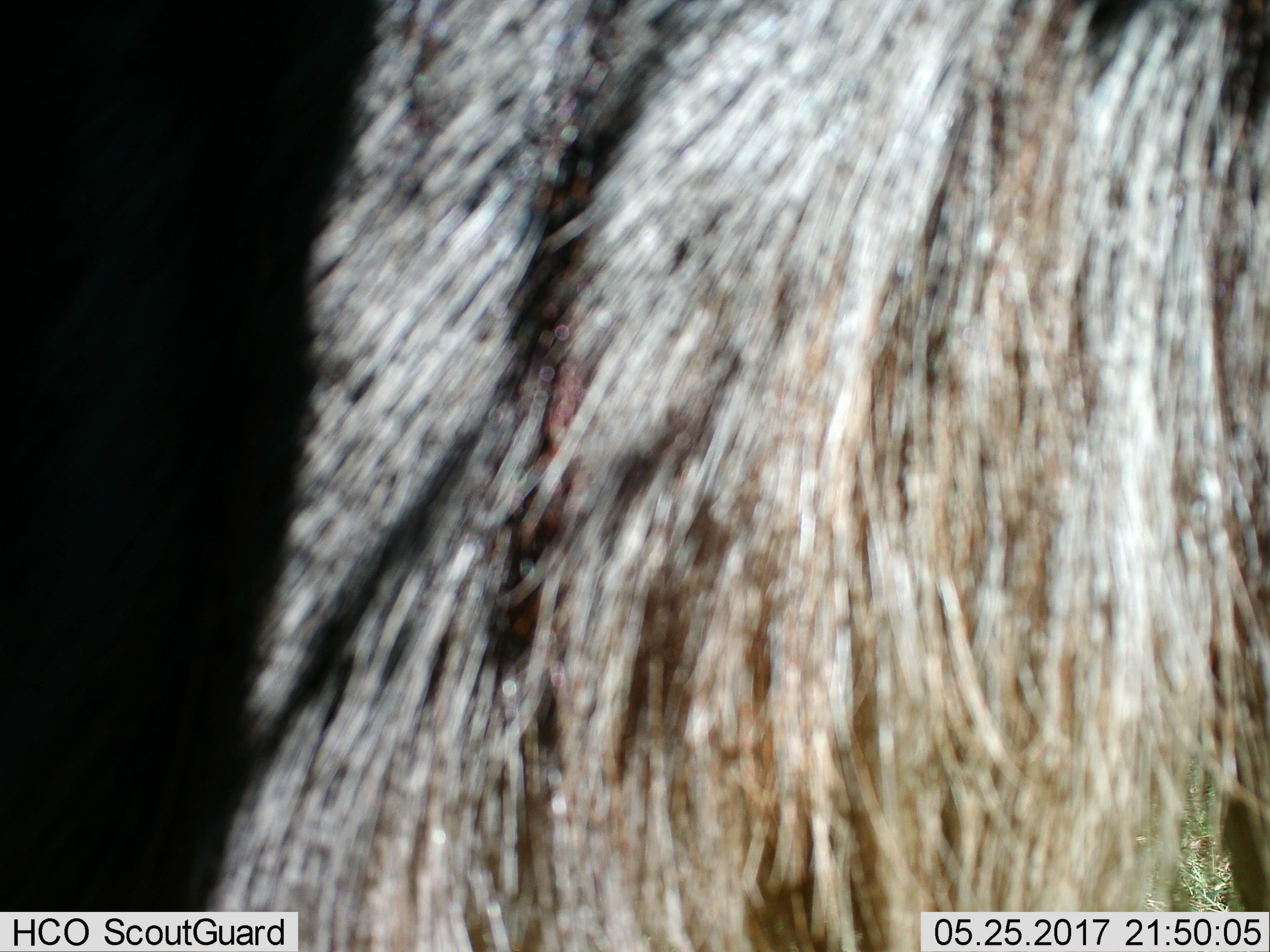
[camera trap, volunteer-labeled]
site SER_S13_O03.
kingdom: Animalia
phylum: Chordata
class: Mammalia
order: Artiodactyla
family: Bovidae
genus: Connochaetes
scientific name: Connochaetes taurinus taurinus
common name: blue wildebeest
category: wildebeestblue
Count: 1.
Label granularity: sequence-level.